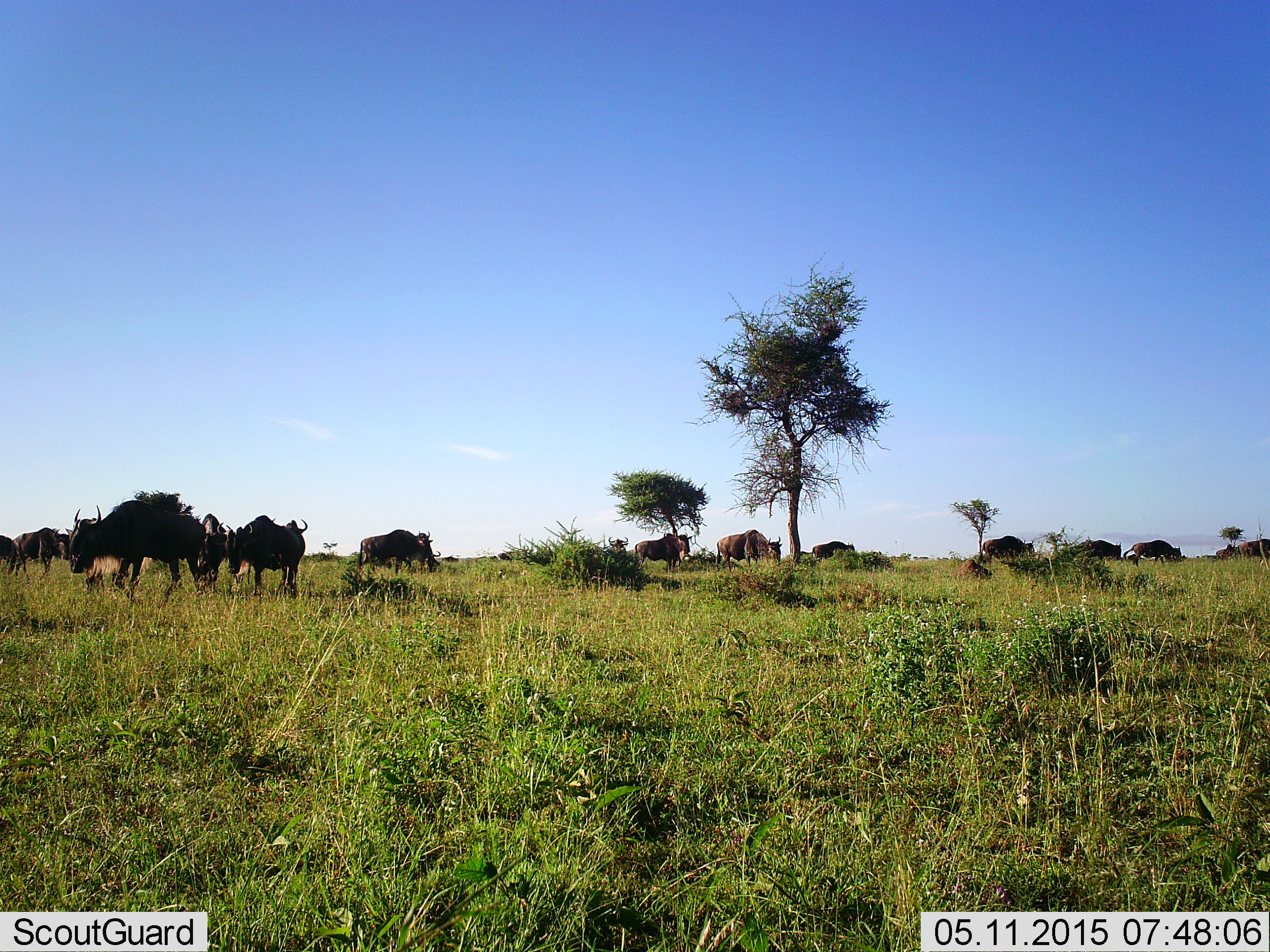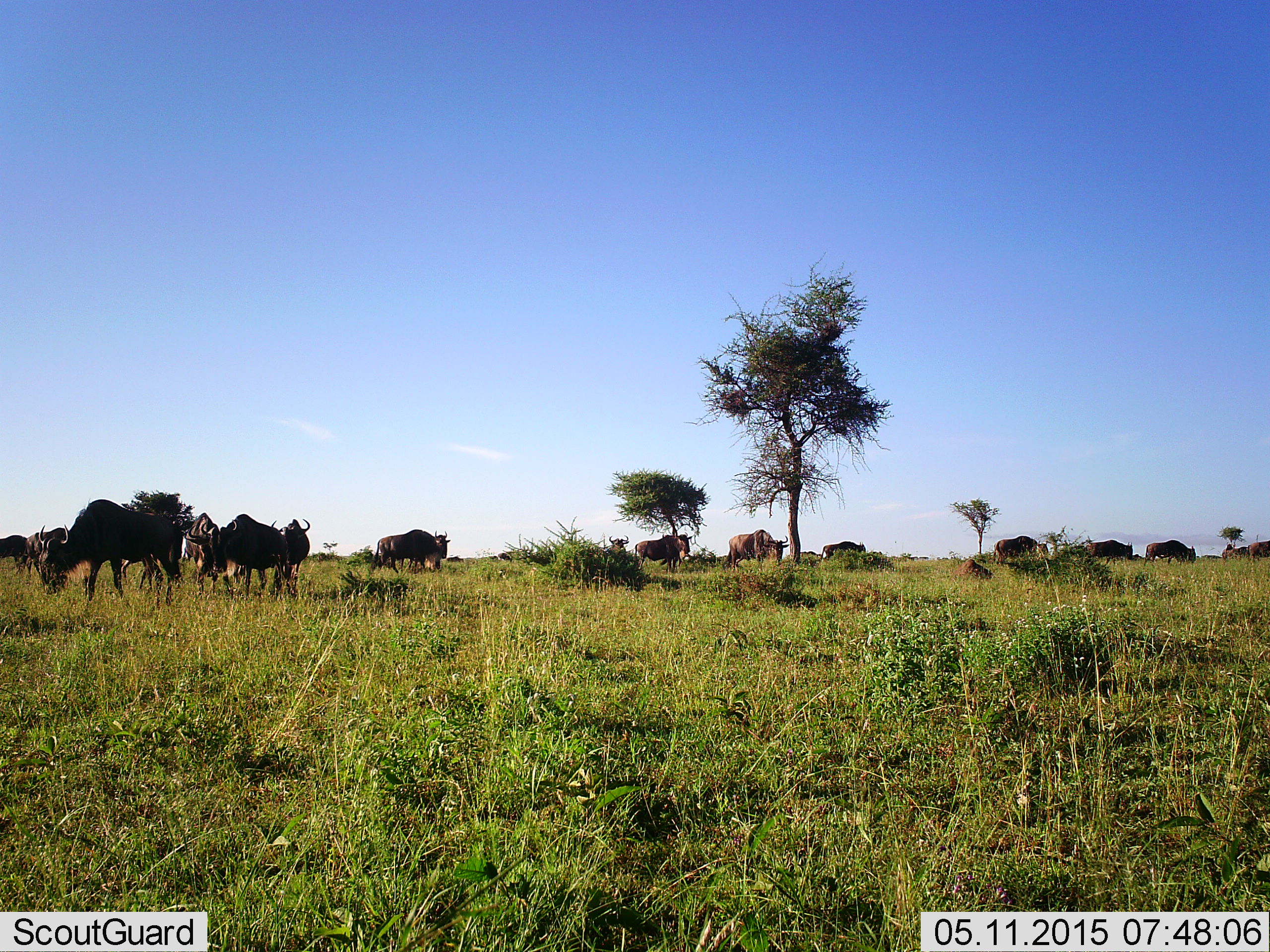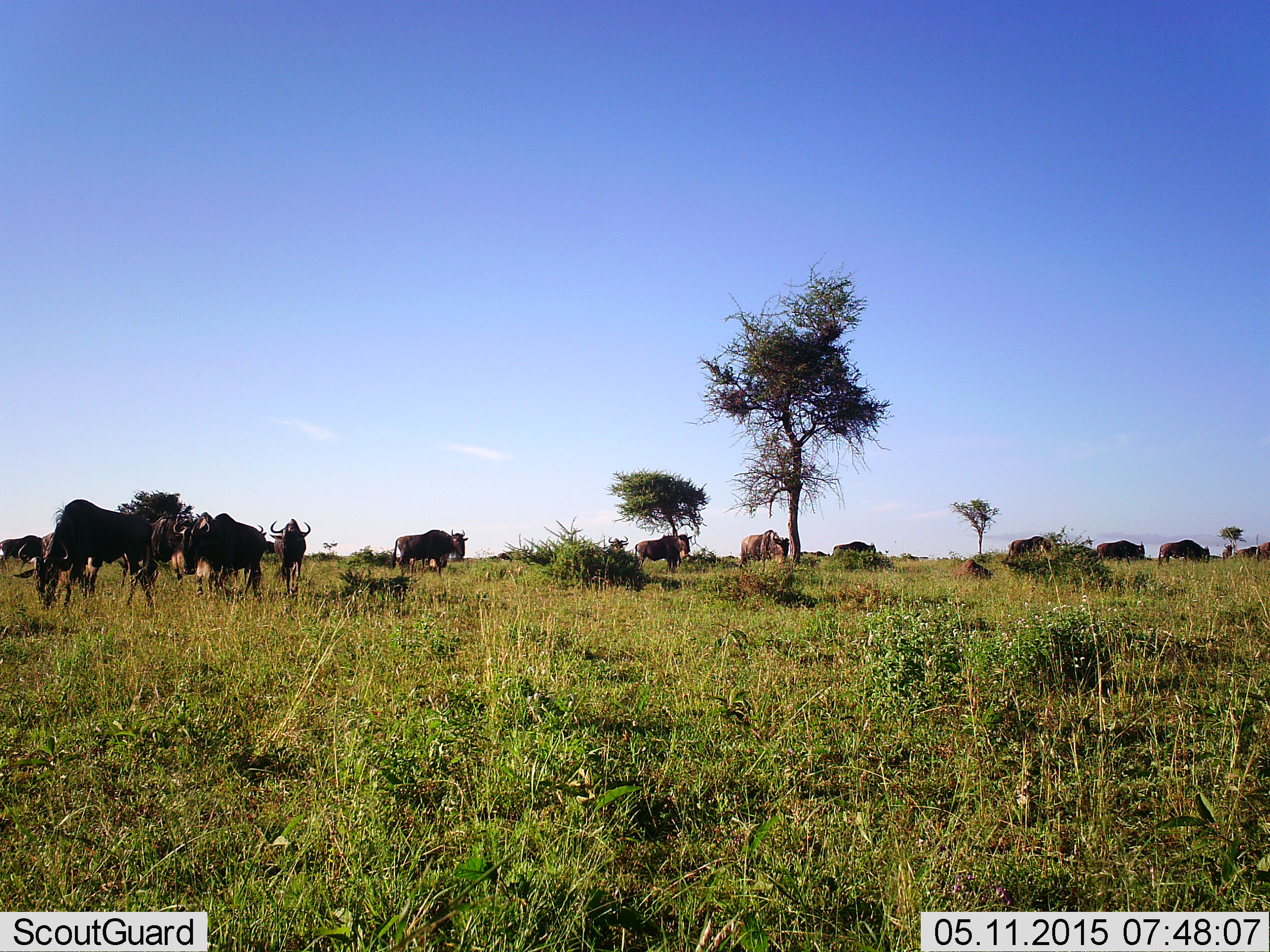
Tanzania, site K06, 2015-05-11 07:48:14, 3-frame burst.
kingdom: Animalia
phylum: Chordata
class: Mammalia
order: Artiodactyla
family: Bovidae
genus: Connochaetes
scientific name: Connochaetes taurinus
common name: blue wildebeest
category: wildebeest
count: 11-50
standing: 40%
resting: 10%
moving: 60%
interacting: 0%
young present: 0%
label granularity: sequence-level